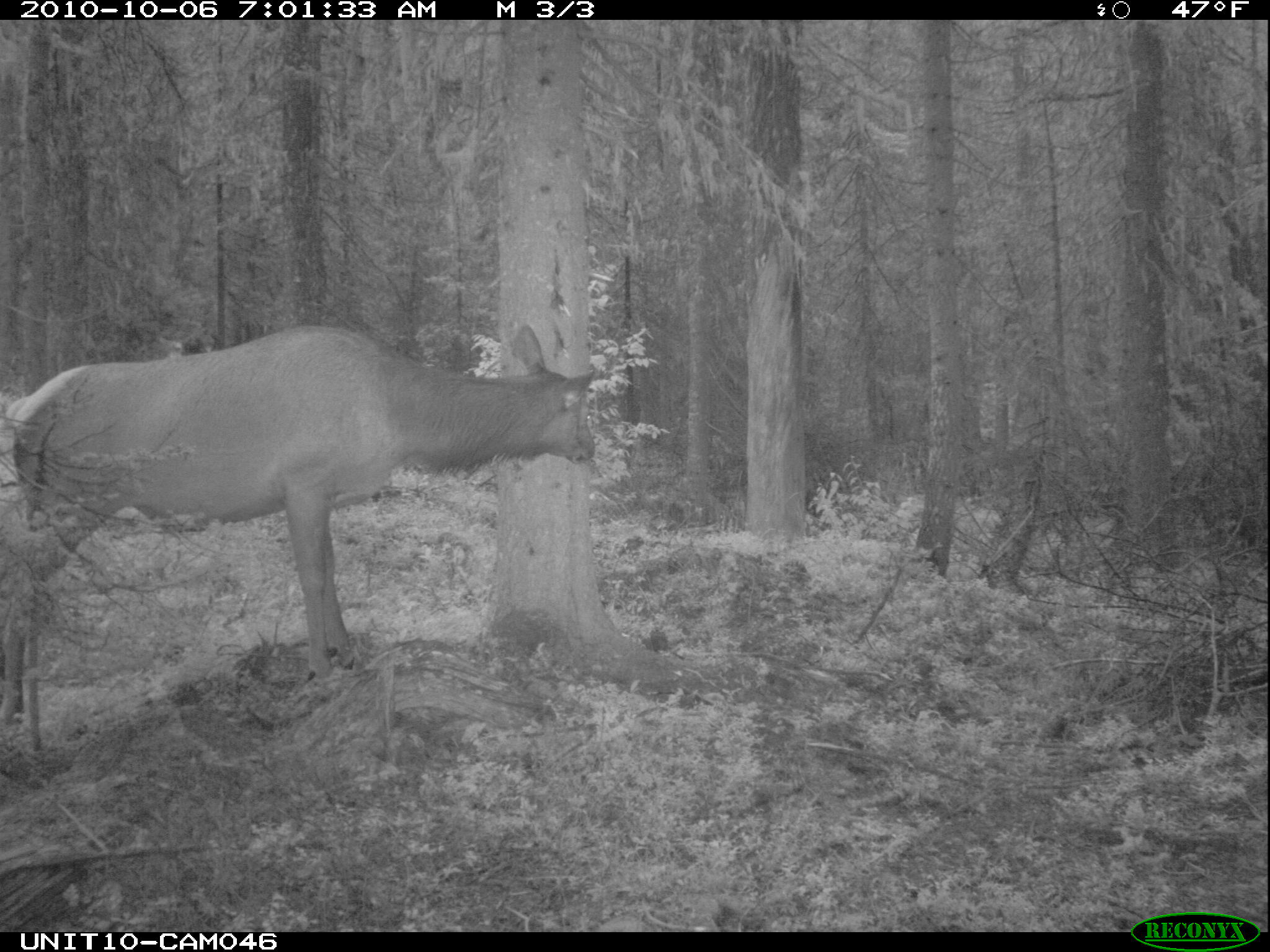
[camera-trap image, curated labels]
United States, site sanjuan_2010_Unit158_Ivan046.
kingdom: Animalia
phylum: Chordata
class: Mammalia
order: Artiodactyla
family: Cervidae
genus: Cervus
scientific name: Cervus elaphus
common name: red deer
Cervus elaphus (red deer).